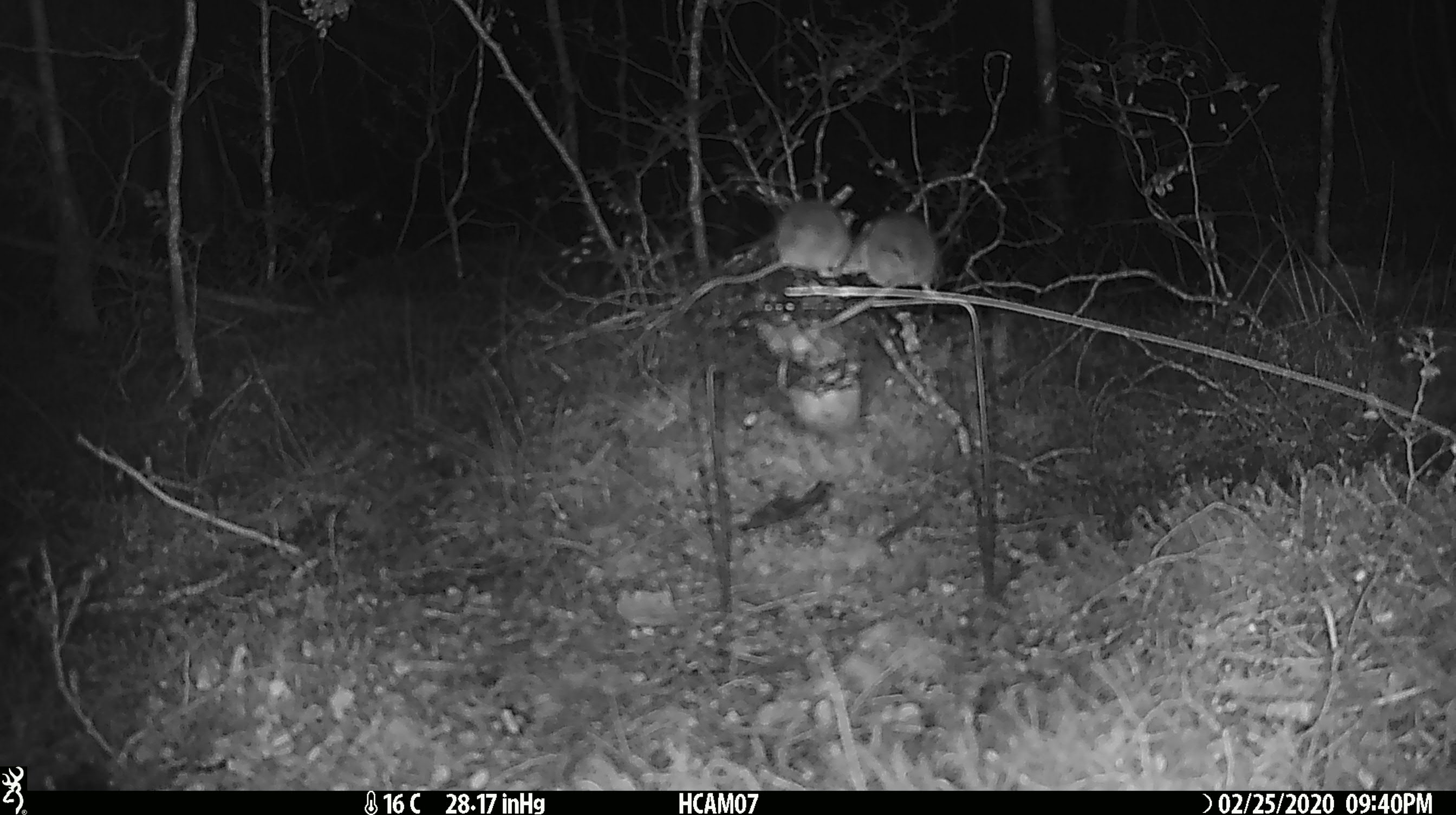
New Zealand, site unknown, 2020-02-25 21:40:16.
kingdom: Animalia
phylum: Chordata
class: Mammalia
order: Rodentia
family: Muridae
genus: Mus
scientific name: Mus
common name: mouse